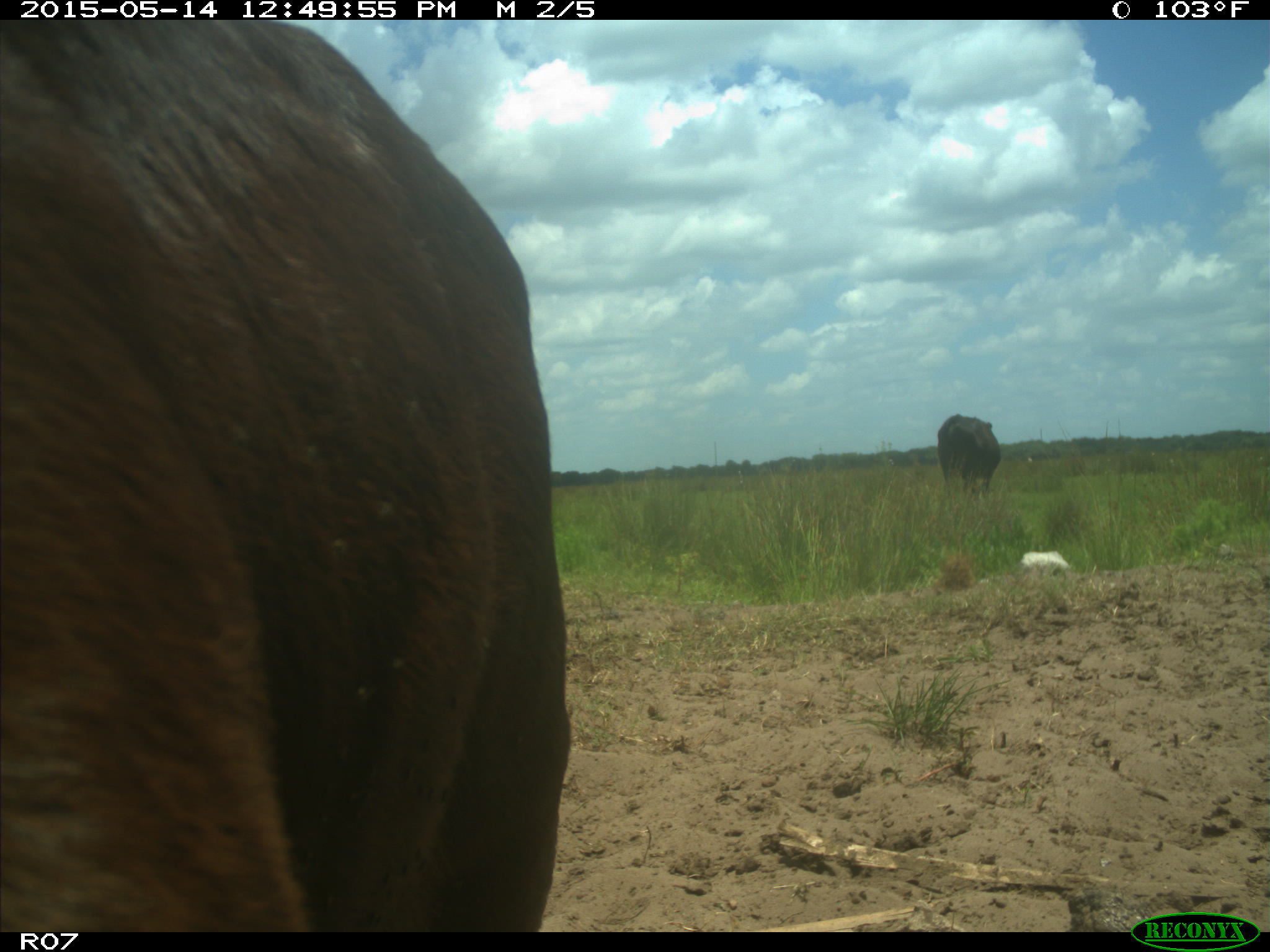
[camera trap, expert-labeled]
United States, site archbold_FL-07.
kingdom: Animalia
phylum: Chordata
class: Mammalia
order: Artiodactyla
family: Bovidae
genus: Bos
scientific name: Bos taurus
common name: domestic cow